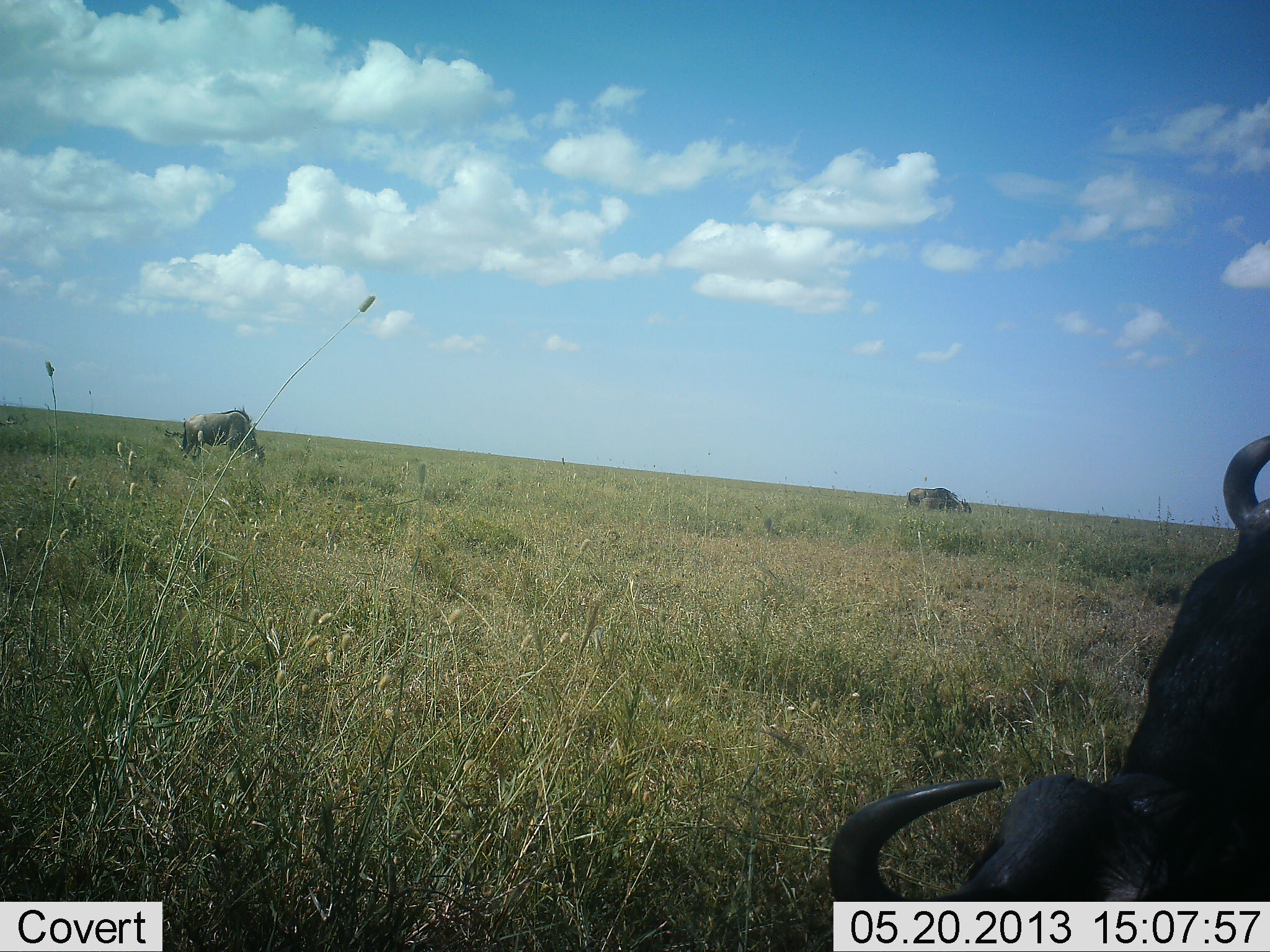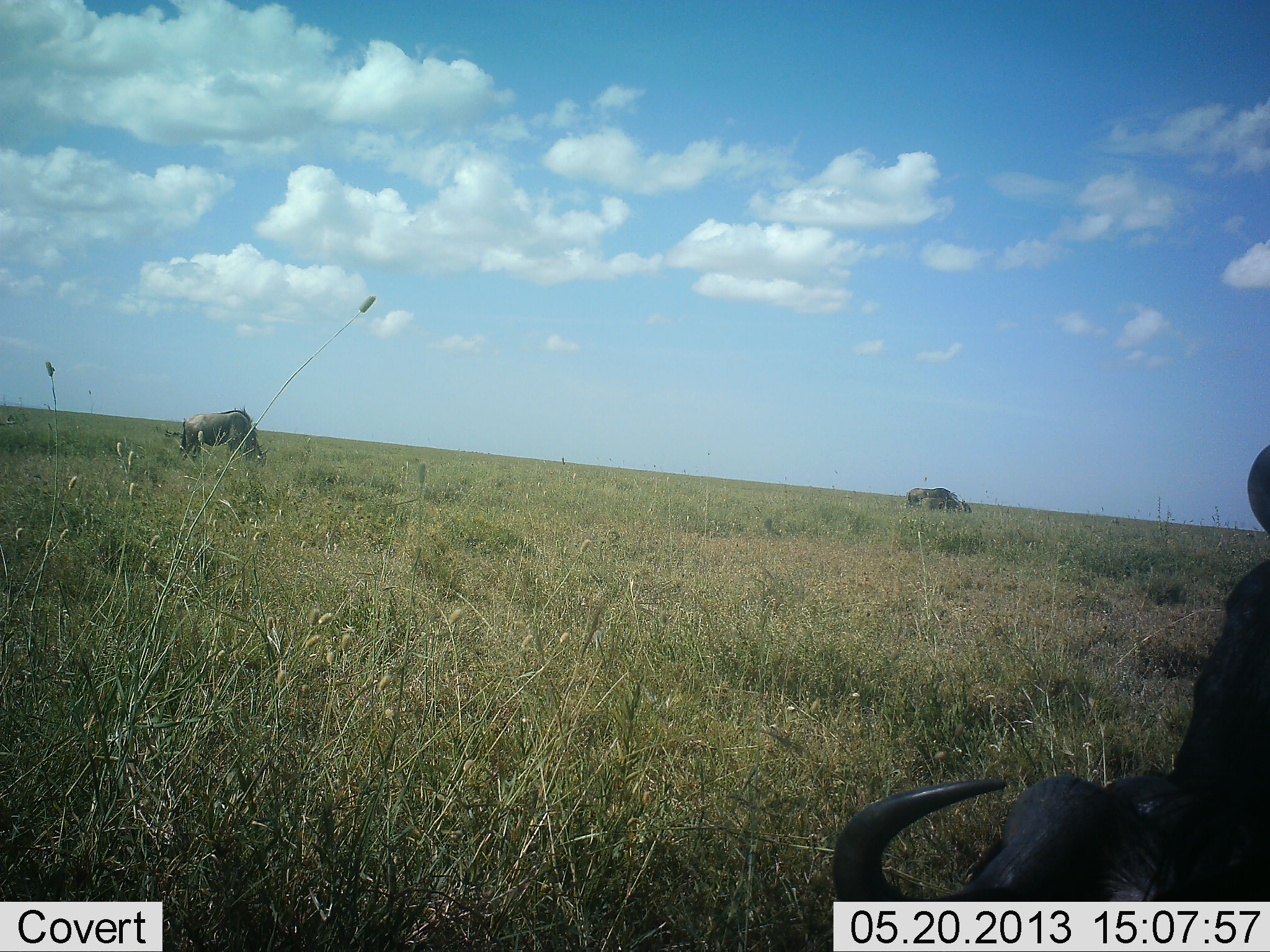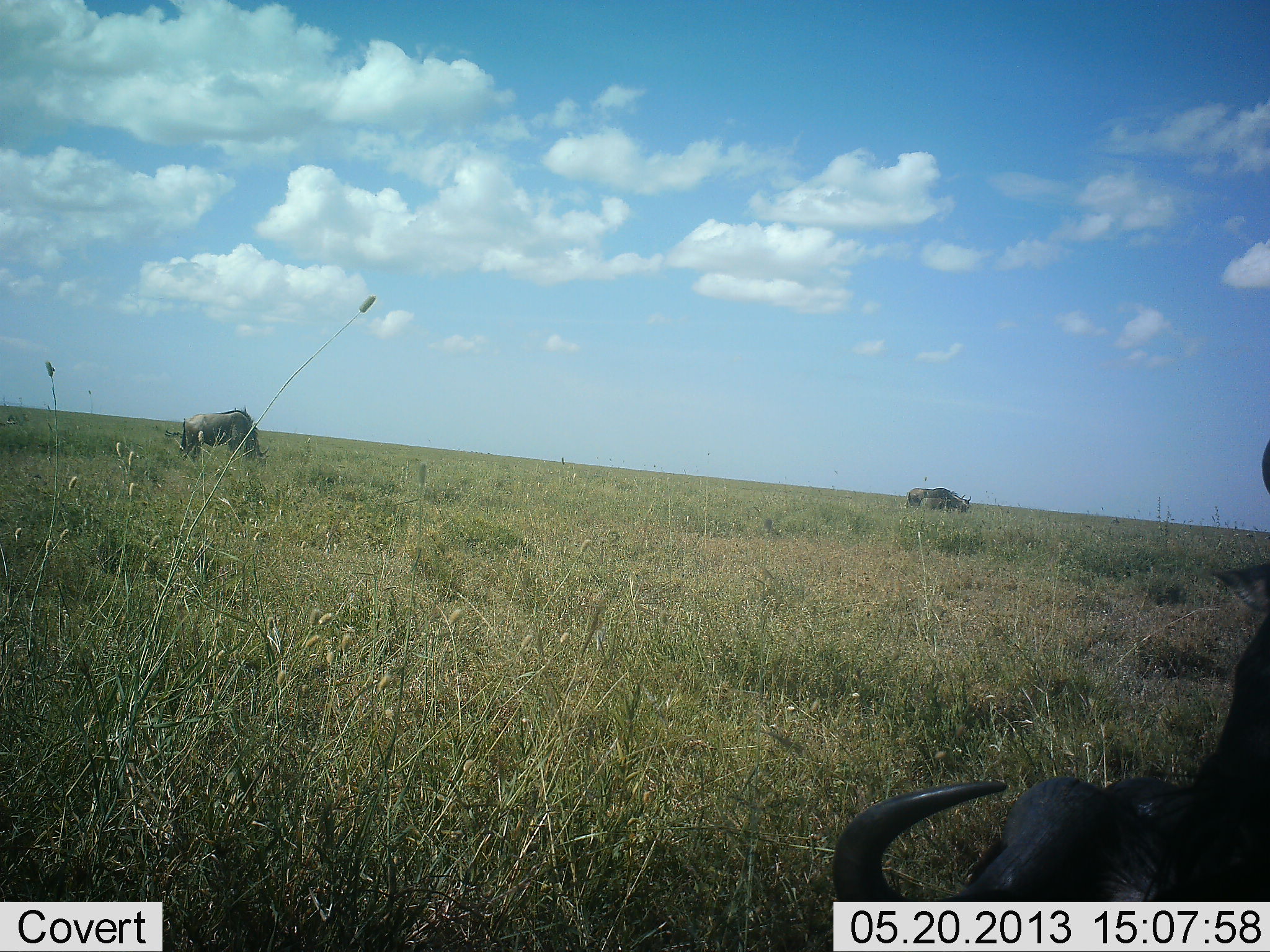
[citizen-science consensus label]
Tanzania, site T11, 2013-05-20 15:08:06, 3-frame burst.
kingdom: Animalia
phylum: Chordata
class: Mammalia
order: Artiodactyla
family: Bovidae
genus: Connochaetes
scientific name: Connochaetes taurinus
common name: blue wildebeest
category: wildebeest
Wildebeest (blue wildebeest) (Connochaetes taurinus), count 4. Behavior (volunteer vote fractions): standing 82%, resting 55%, moving 9%, interacting 9%. Young present (vote fraction): 0%. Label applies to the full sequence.